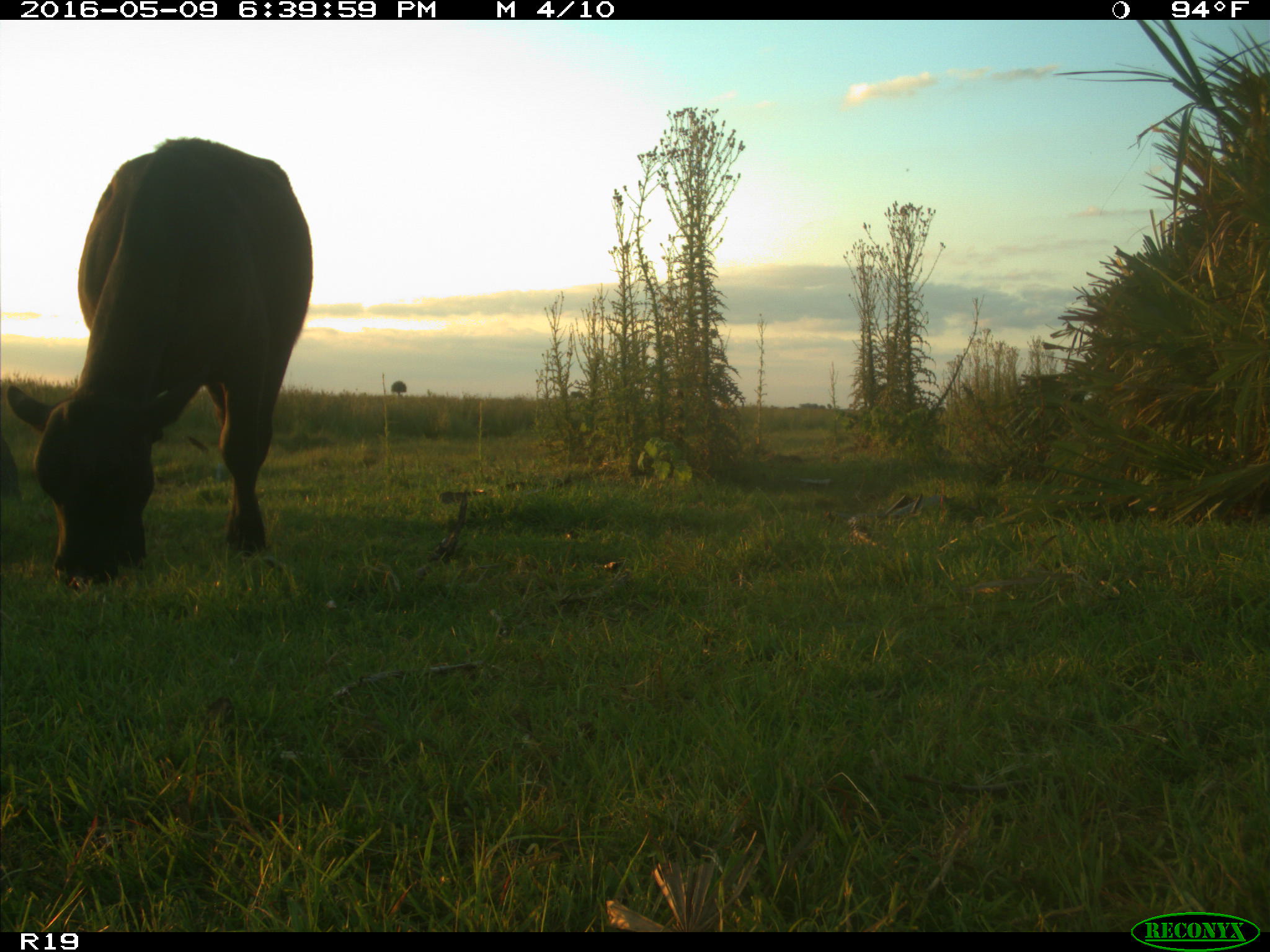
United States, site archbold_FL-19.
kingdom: Animalia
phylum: Chordata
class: Mammalia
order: Artiodactyla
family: Bovidae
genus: Bos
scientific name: Bos taurus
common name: domestic cow